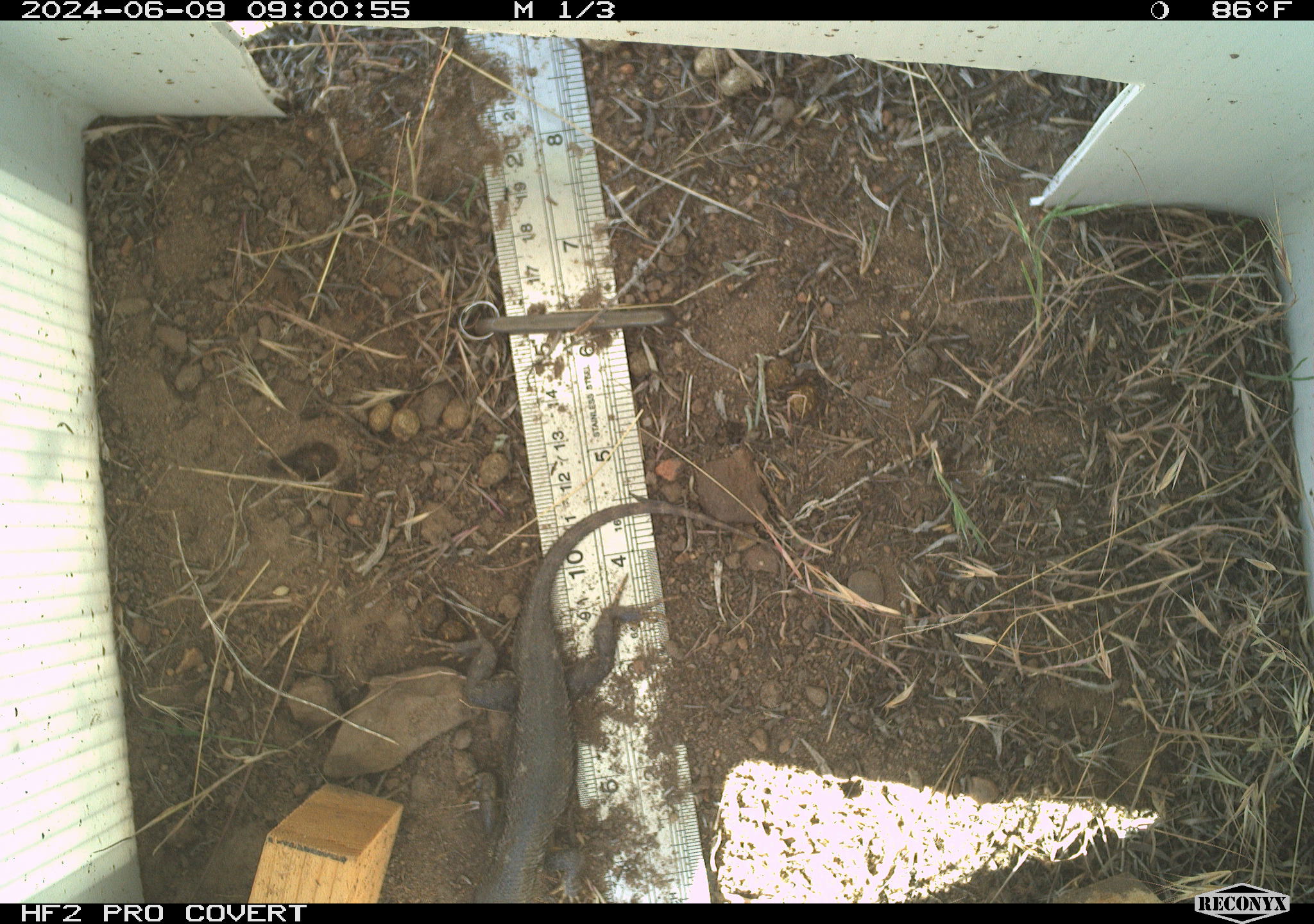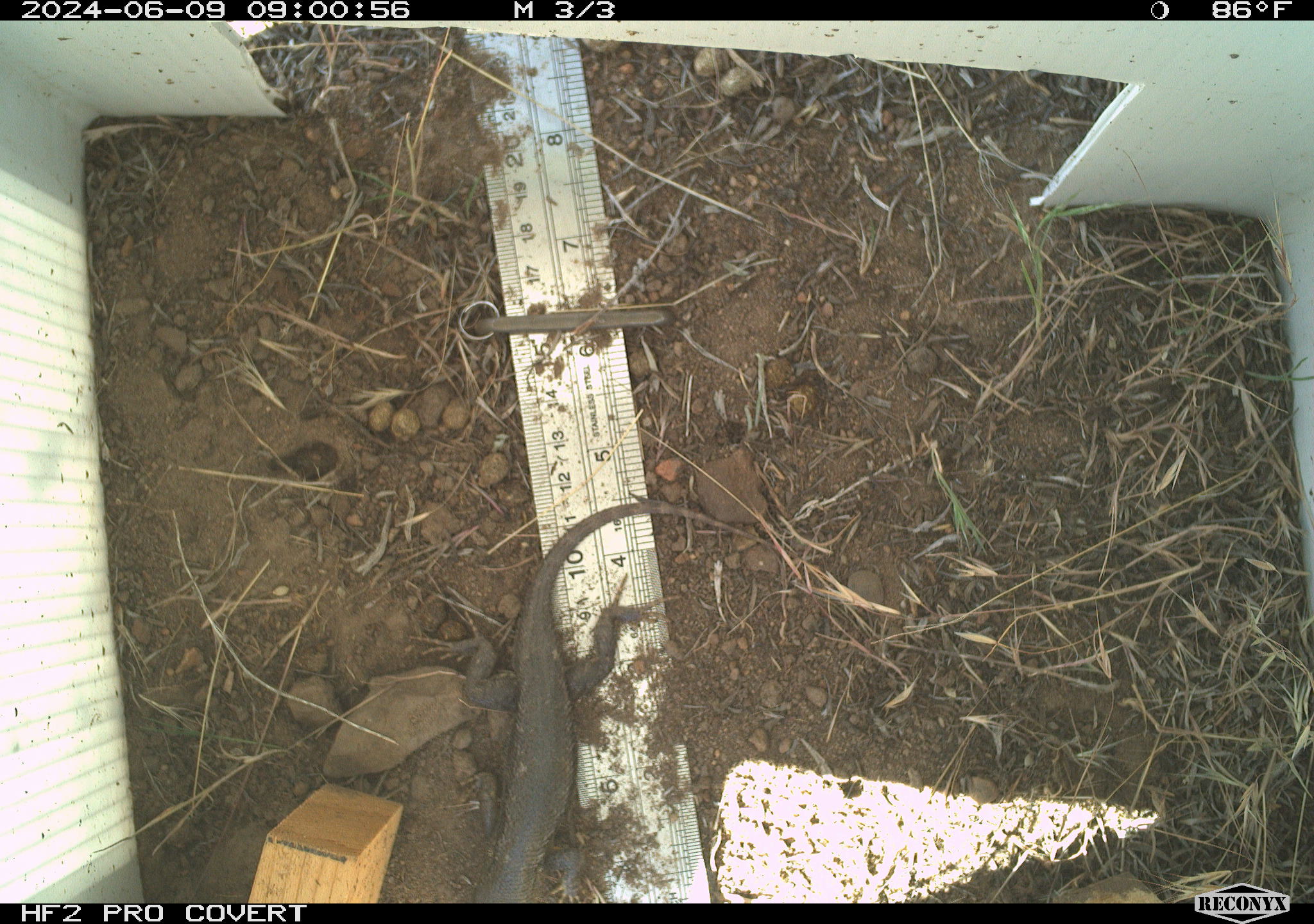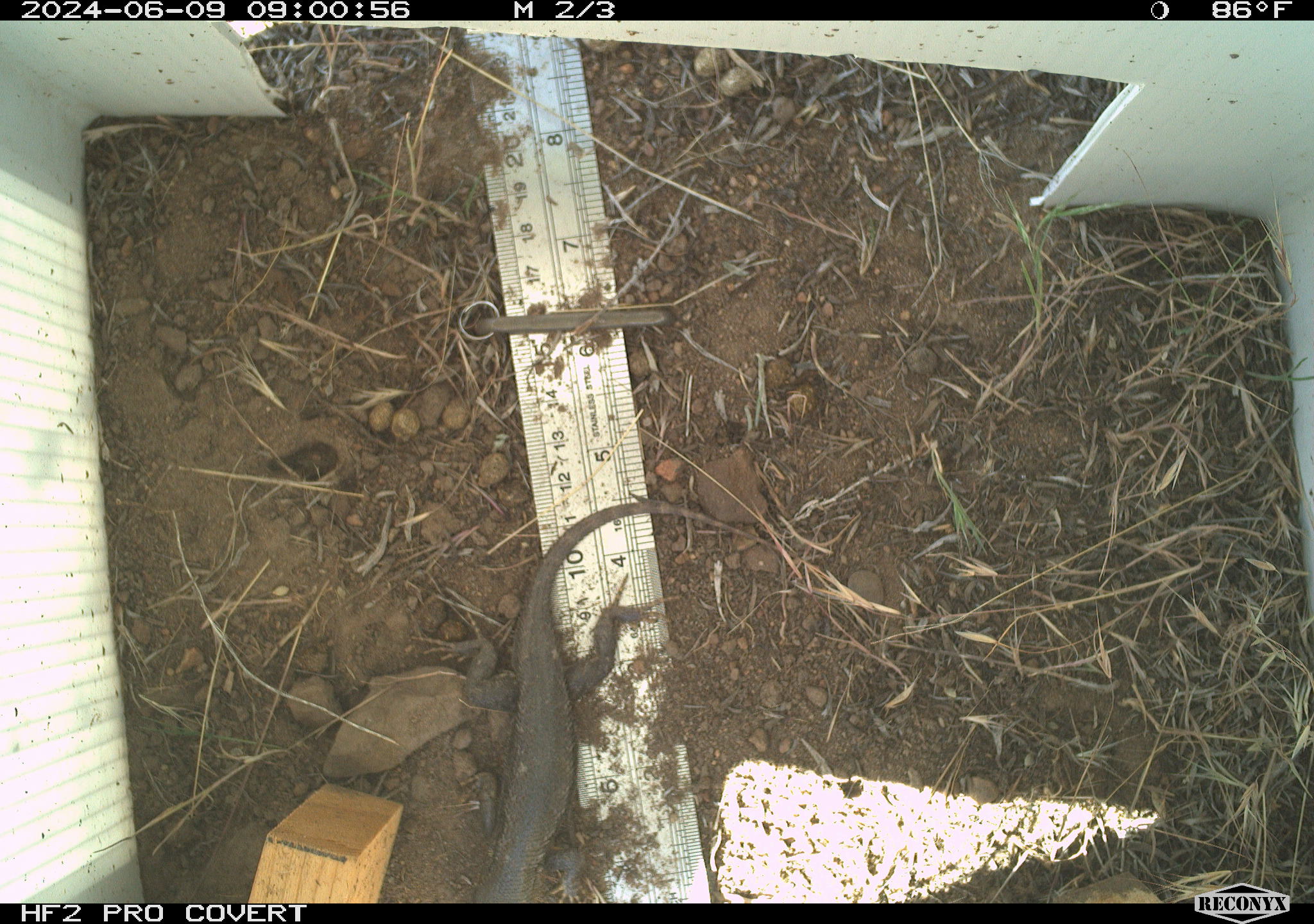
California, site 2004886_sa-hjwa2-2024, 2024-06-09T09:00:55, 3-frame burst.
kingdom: Animalia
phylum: Chordata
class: Reptilia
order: Squamata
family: Phrynosomatidae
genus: Sceloporus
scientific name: Sceloporus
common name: spiny lizards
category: sceloporus species